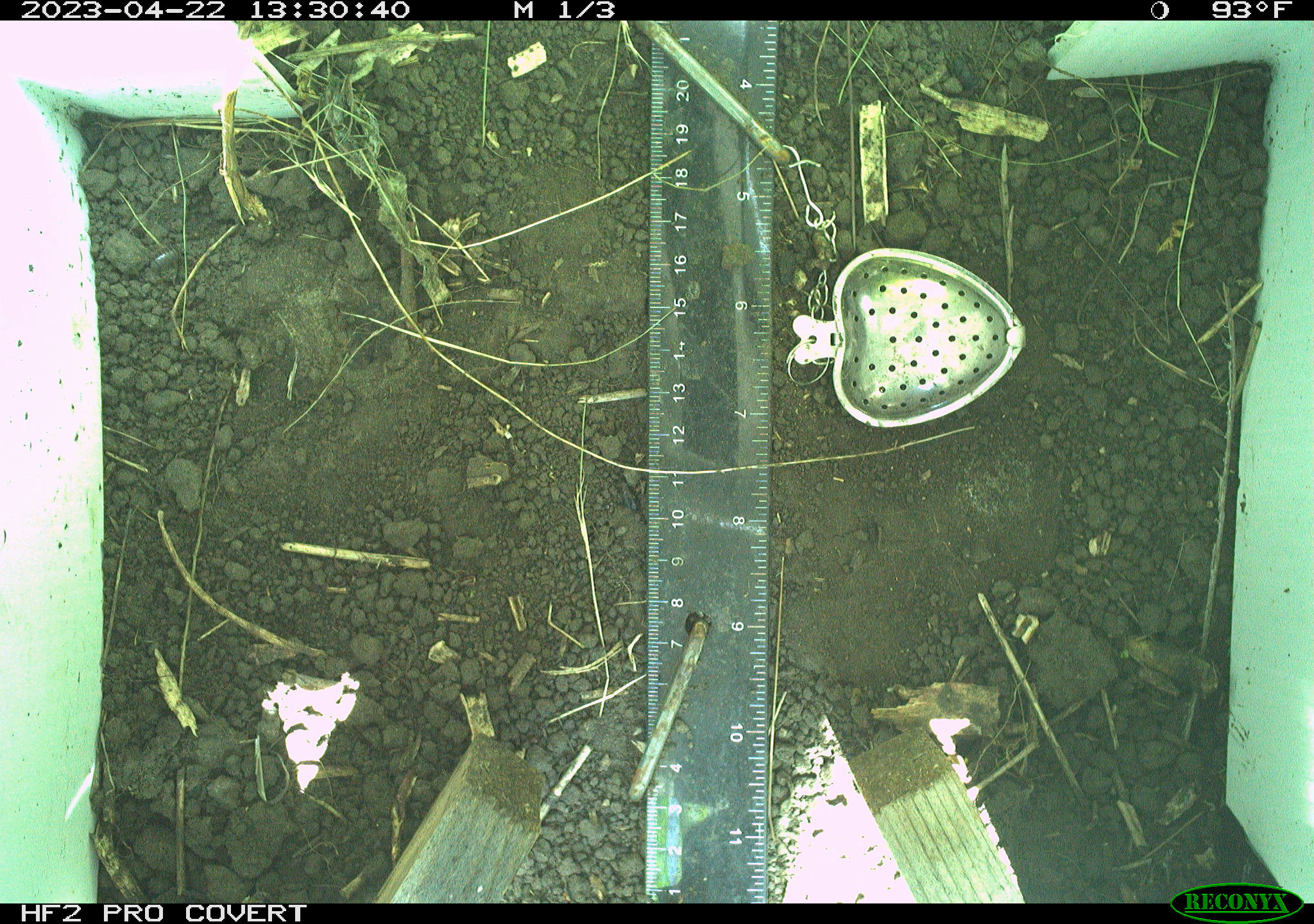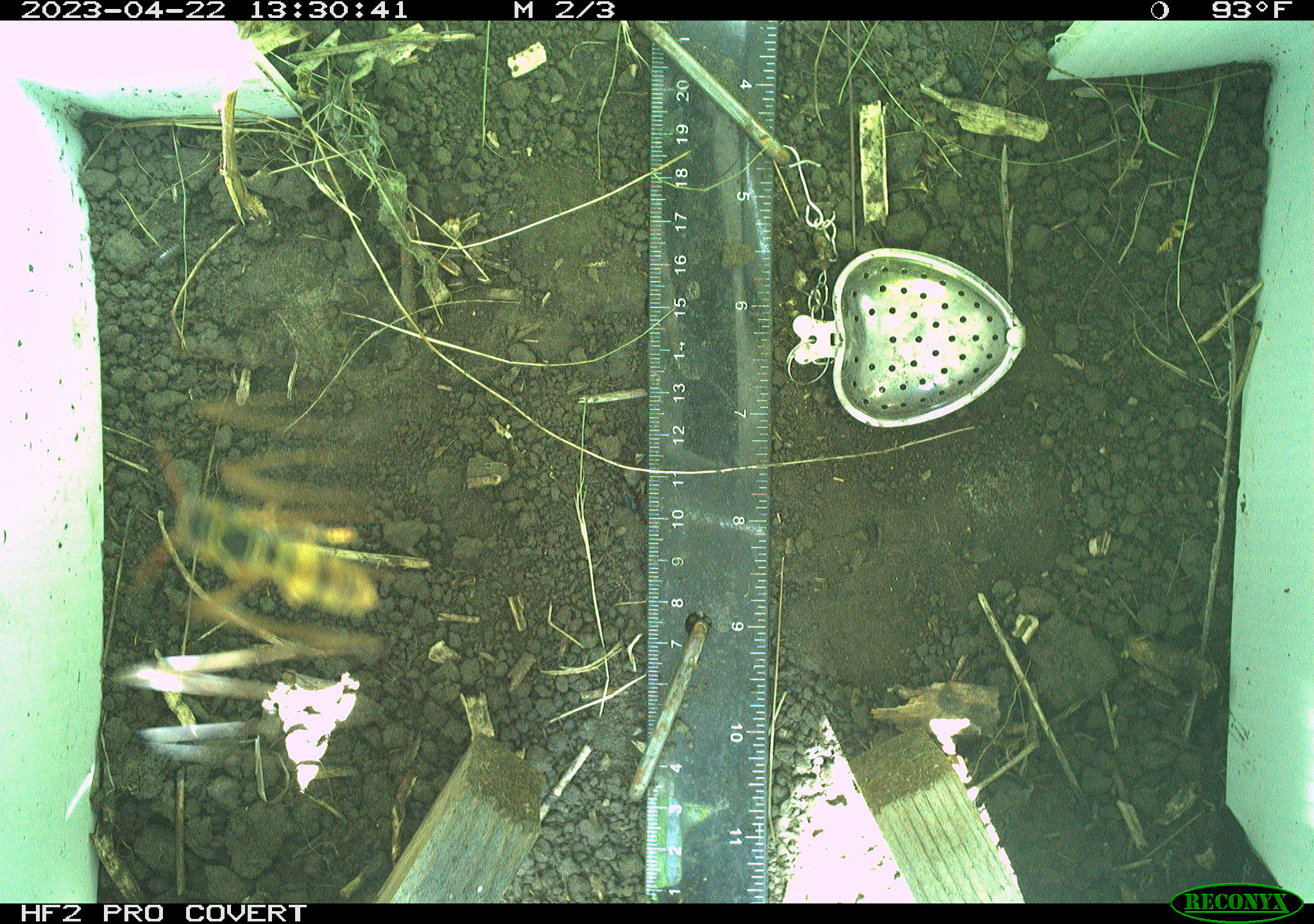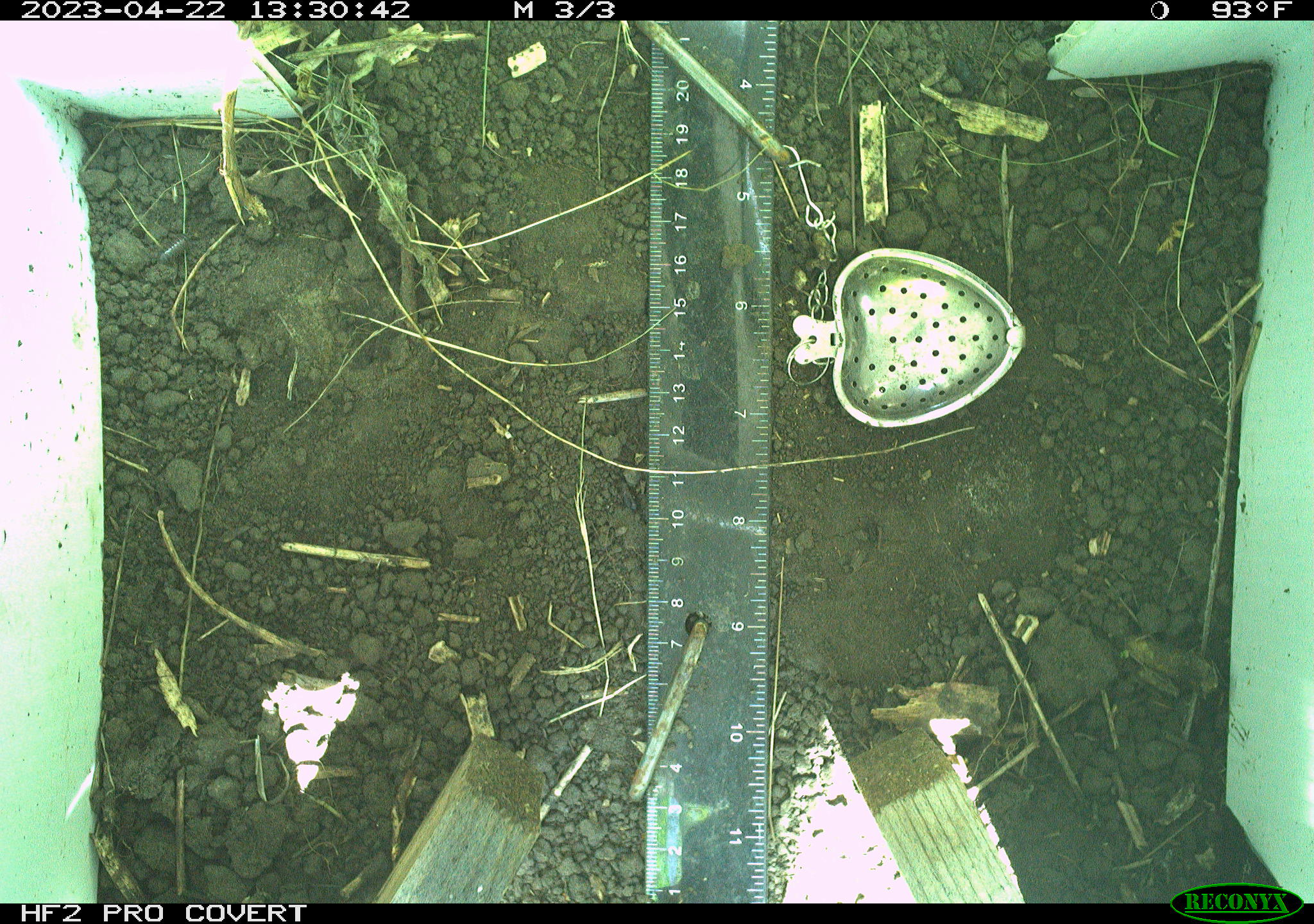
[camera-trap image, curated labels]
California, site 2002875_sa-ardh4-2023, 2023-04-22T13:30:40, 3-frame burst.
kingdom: Animalia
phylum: Arthropoda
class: Insecta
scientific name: Insecta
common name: insect